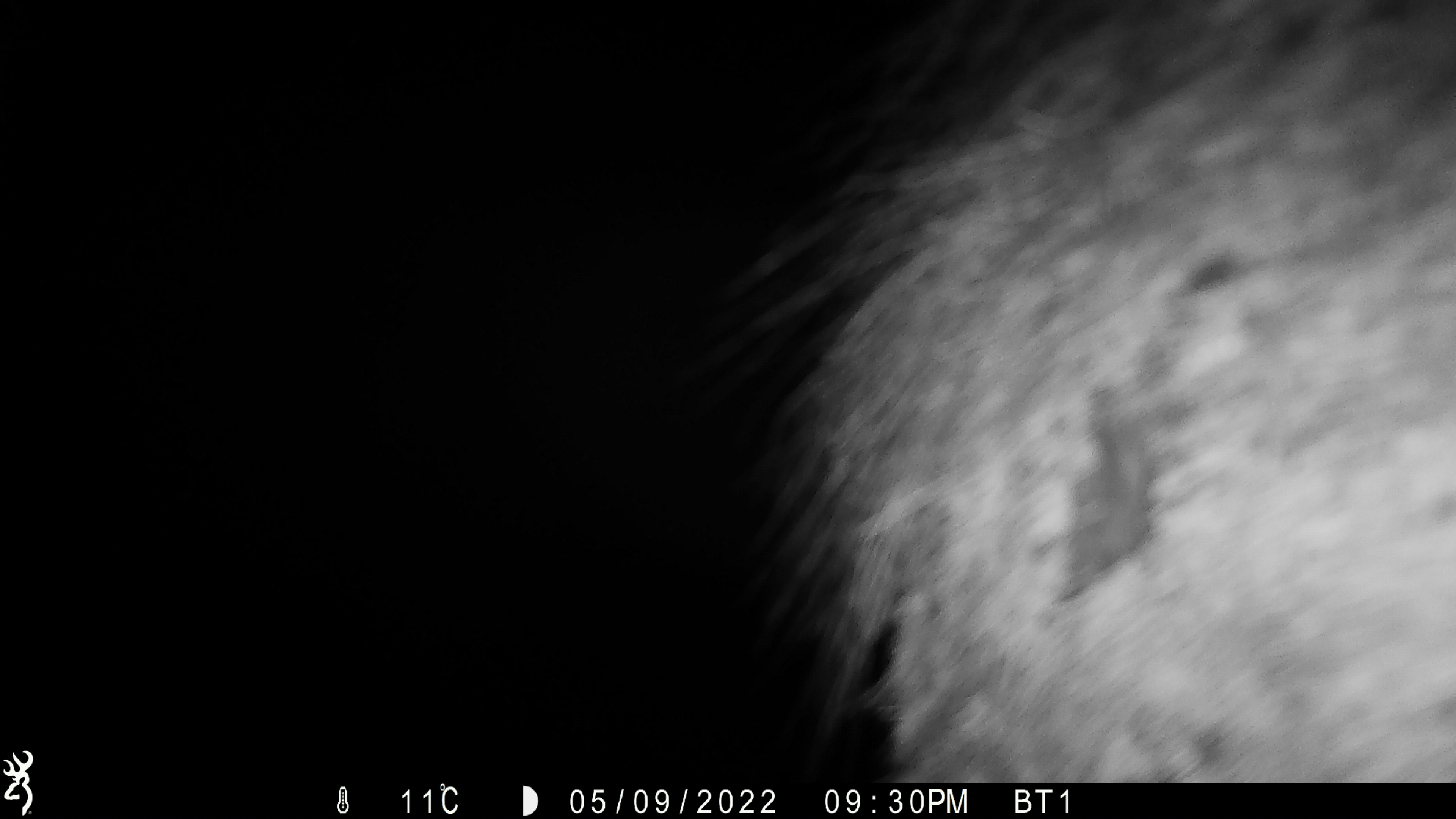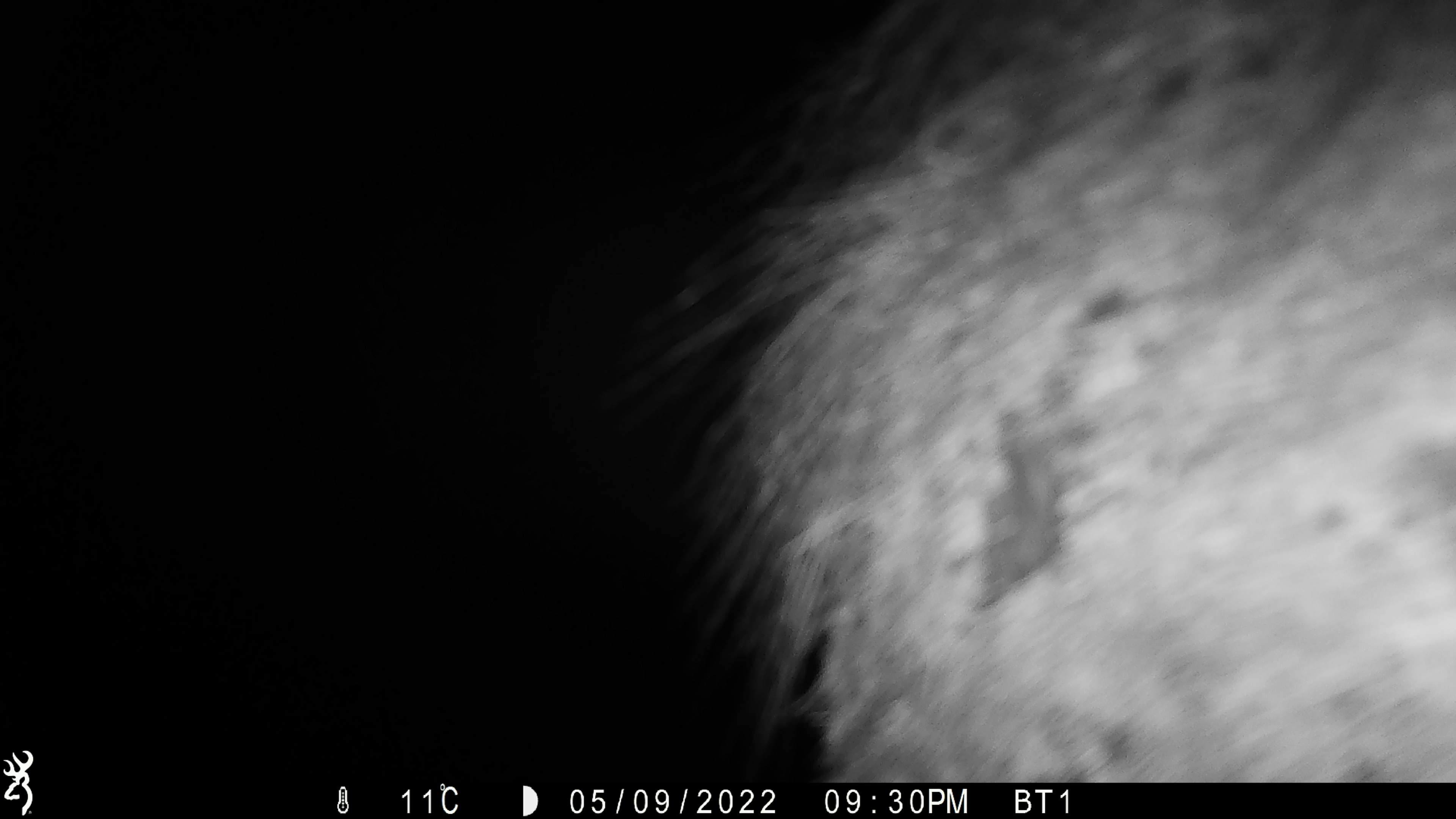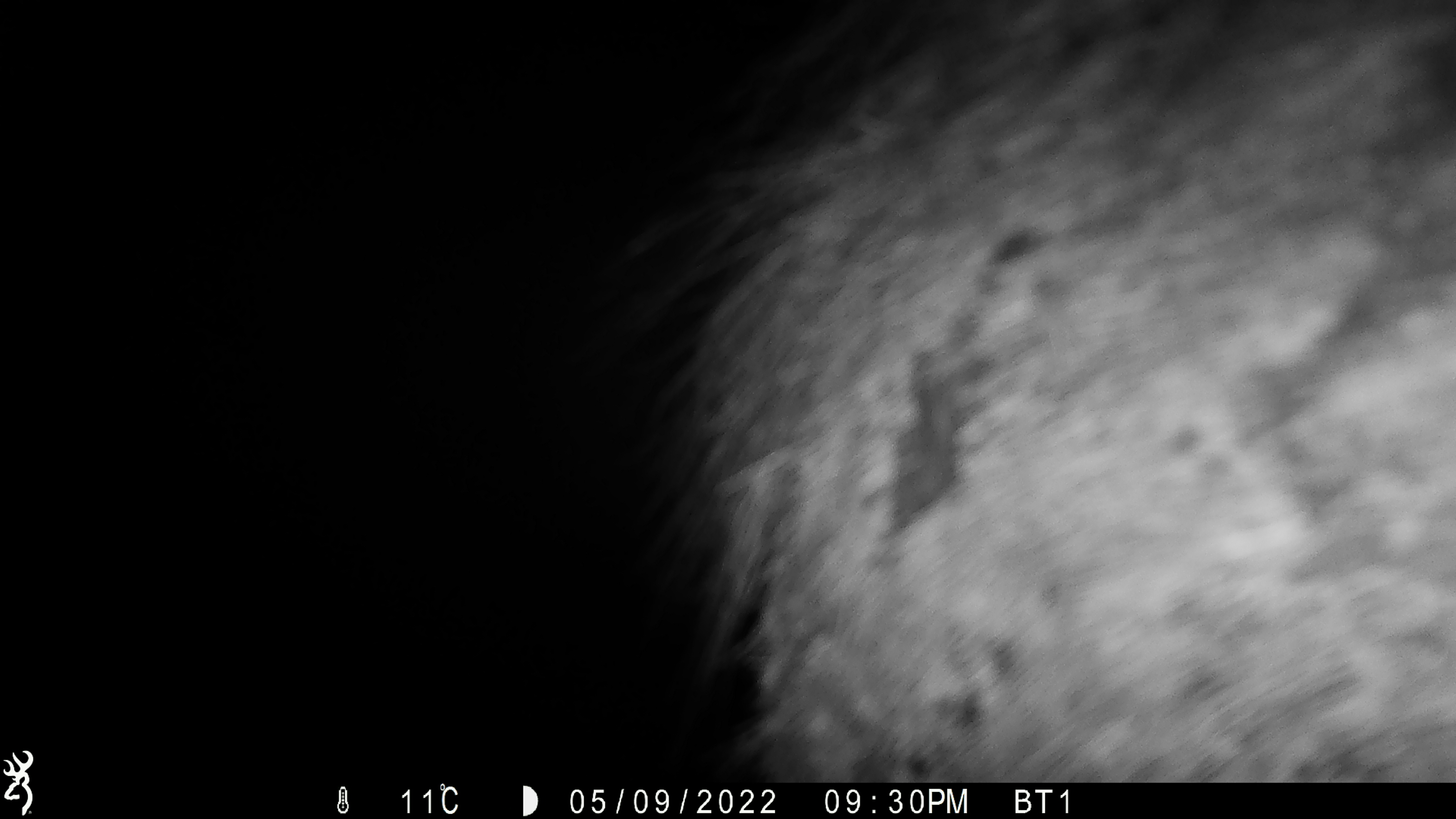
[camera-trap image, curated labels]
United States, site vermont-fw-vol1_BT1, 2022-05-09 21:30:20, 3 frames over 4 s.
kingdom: Animalia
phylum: Chordata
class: Mammalia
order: Artiodactyla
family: Cervidae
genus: Alces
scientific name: Alces alces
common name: moose